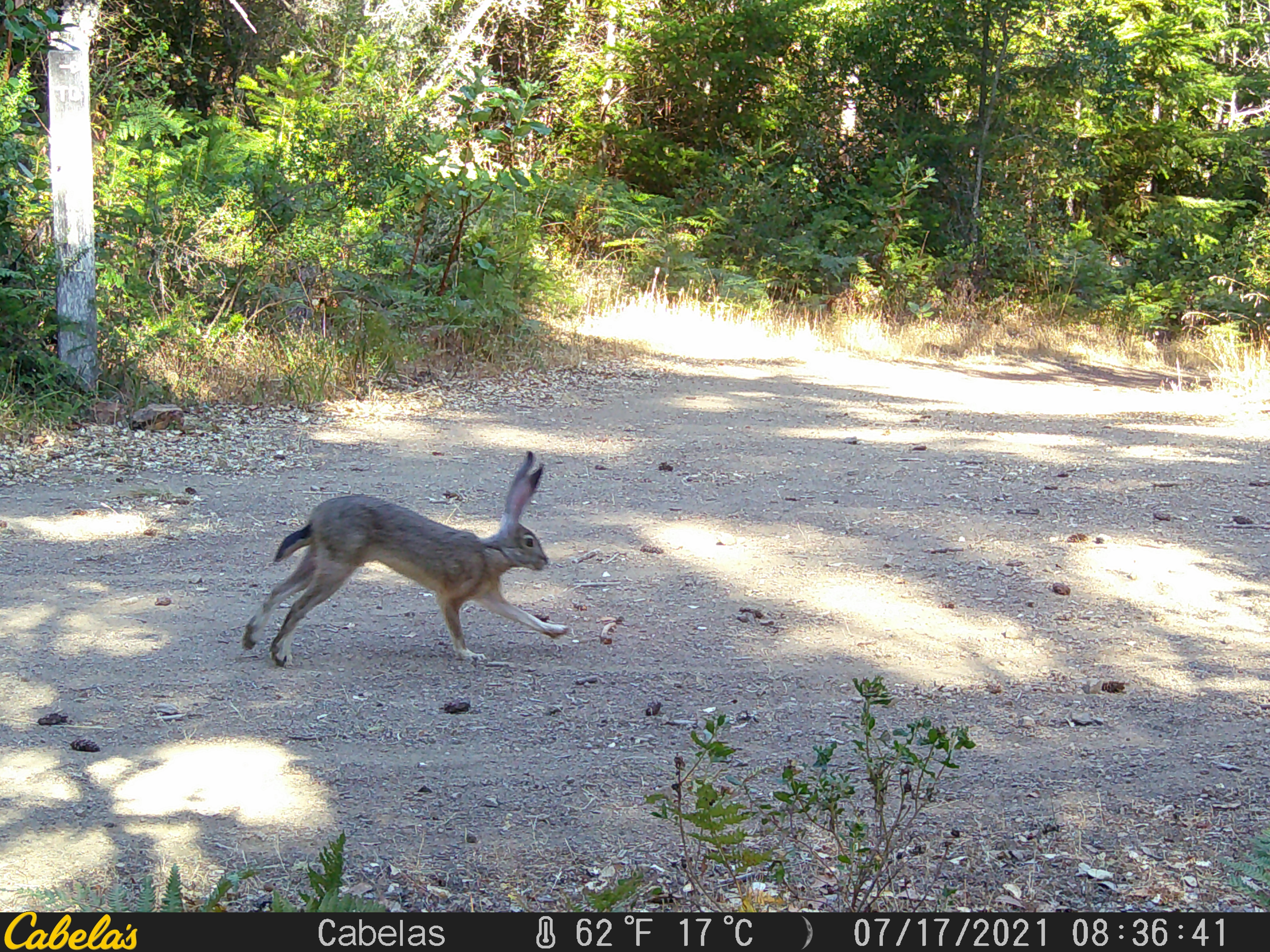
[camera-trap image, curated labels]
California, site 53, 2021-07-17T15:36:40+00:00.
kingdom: Animalia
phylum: Chordata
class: Mammalia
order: Lagomorpha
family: Leporidae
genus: Lepus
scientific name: Lepus californicus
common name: black-tailed jackrabbit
Black-tailed jackrabbit (Lepus californicus).